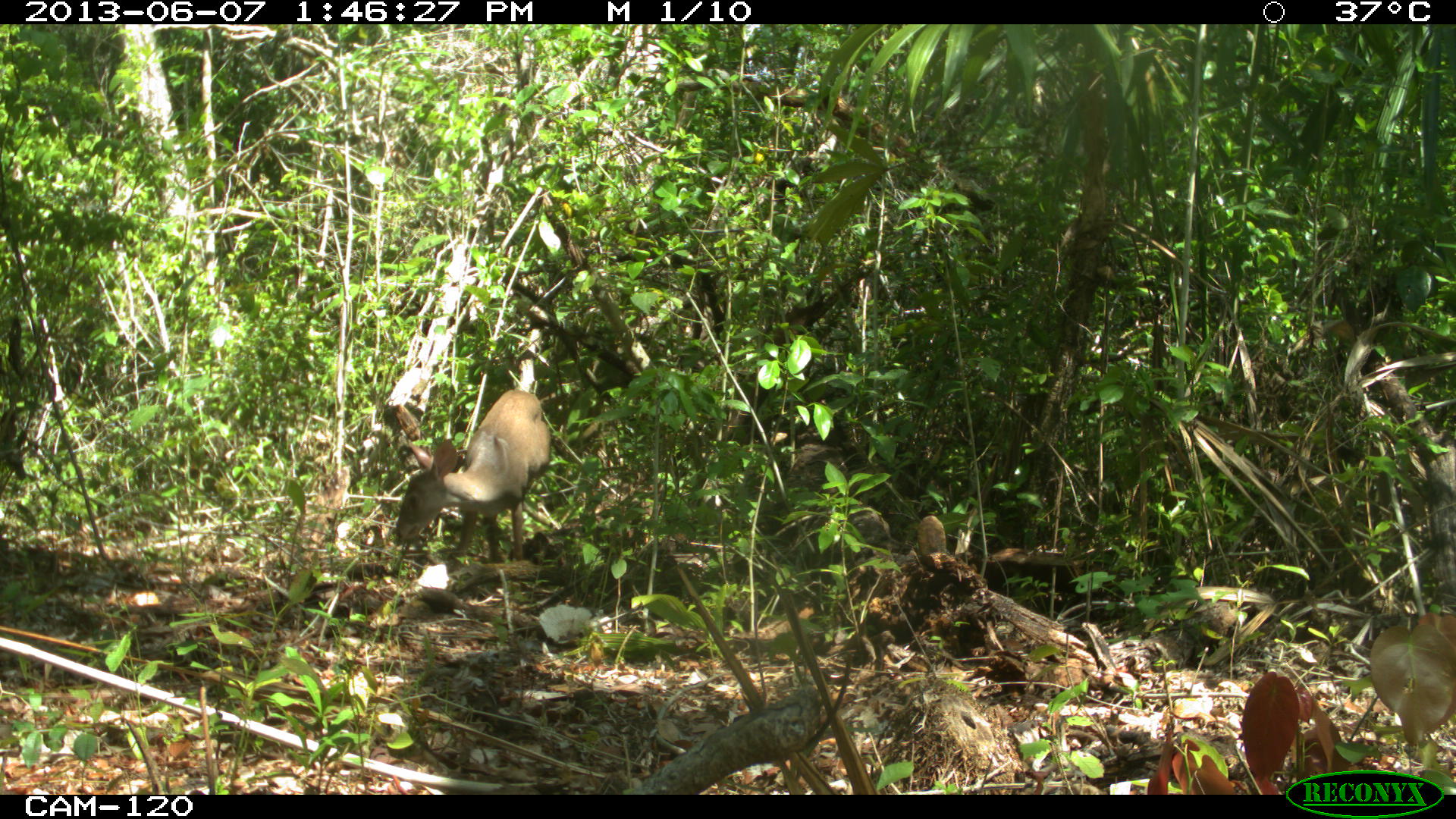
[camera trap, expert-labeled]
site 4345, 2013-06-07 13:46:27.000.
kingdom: Animalia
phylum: Chordata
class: Mammalia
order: Artiodactyla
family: Cervidae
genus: Odocoileus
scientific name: Odocoileus pandora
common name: yucatán brown brocket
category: mazama pandora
Mazama pandora (yucatán brown brocket) (Odocoileus pandora), count 1, sex female.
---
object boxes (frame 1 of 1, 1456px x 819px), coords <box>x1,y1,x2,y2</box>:
mazama pandora: <box>395,358,551,564</box>